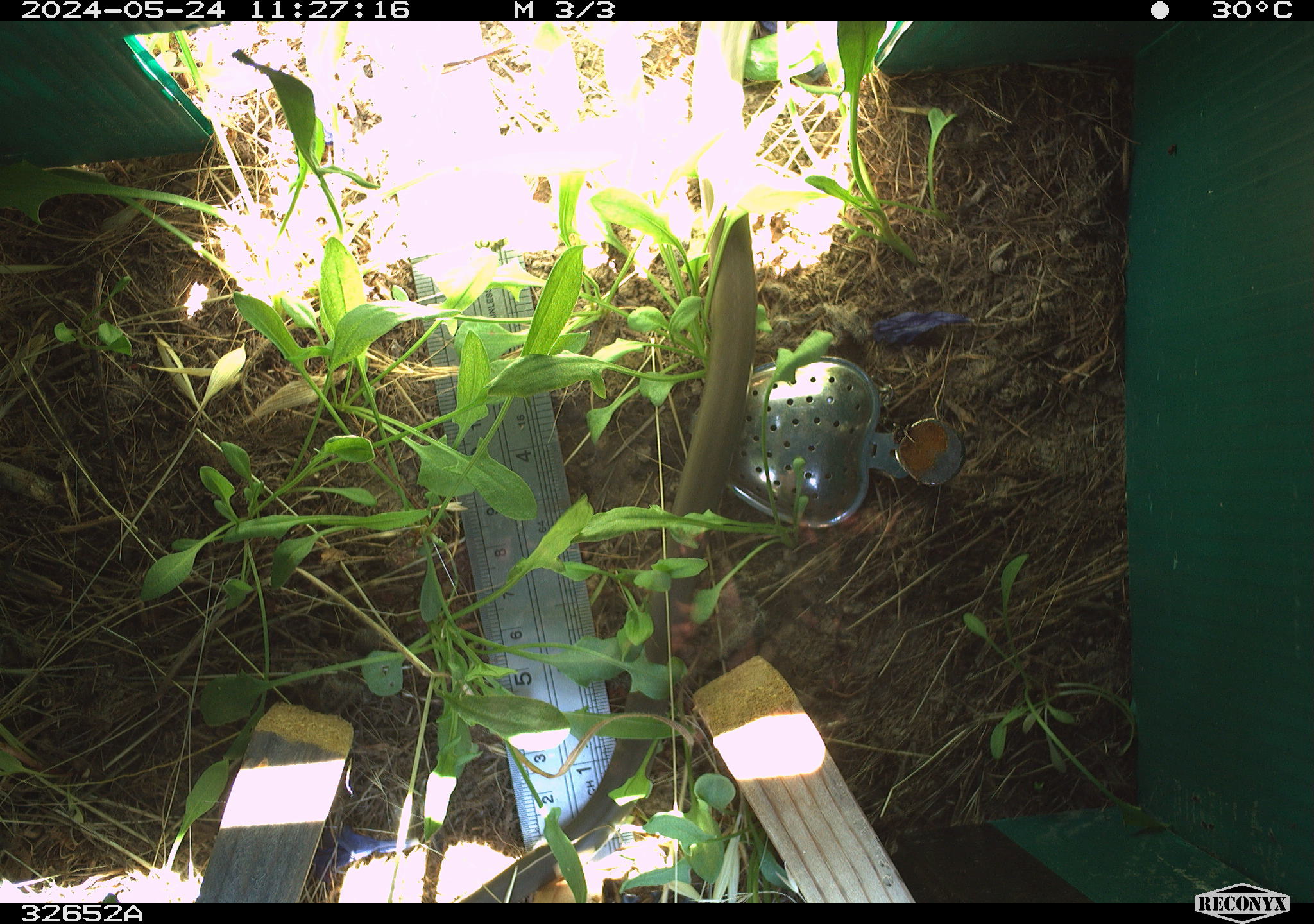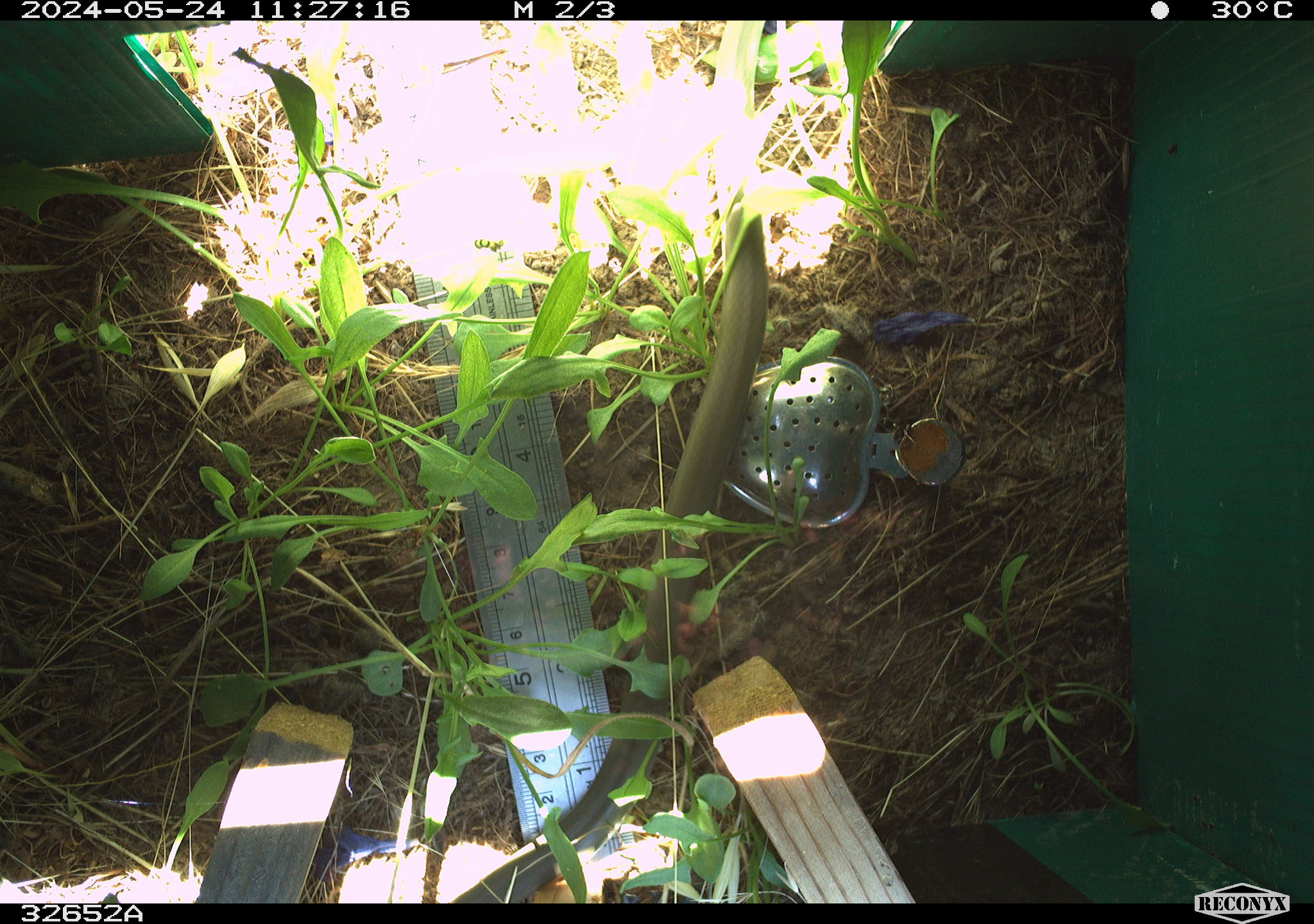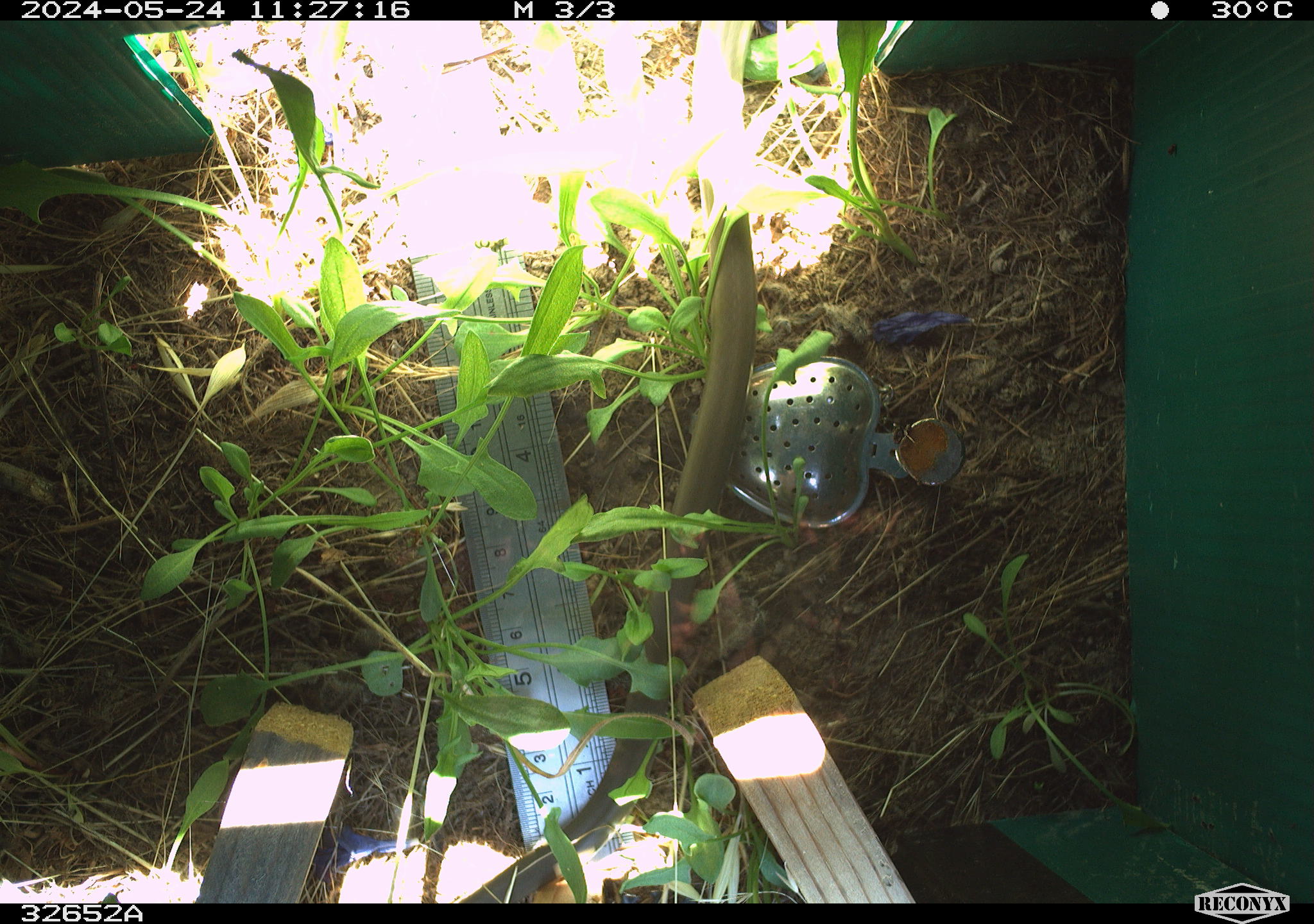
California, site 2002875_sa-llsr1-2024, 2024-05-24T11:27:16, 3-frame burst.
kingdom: Animalia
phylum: Chordata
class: Reptilia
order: Squamata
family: Colubridae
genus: Coluber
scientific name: Coluber constrictor mormon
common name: western yellow-bellied racer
Western yellow-bellied racer (Coluber constrictor mormon).